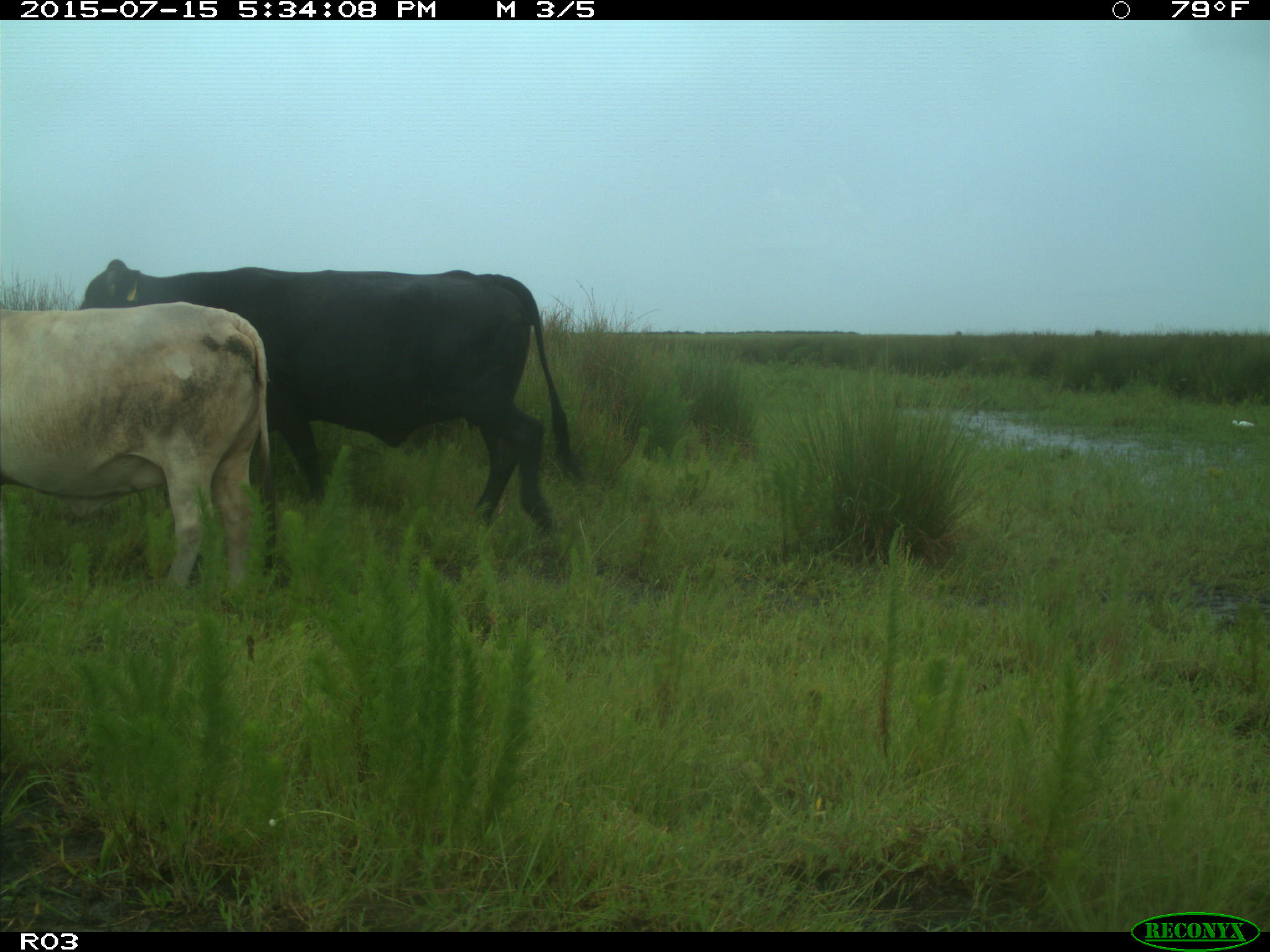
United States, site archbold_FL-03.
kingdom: Animalia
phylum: Chordata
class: Mammalia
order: Artiodactyla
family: Bovidae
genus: Bos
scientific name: Bos taurus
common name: domestic cow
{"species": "Bos taurus (domestic cow)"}